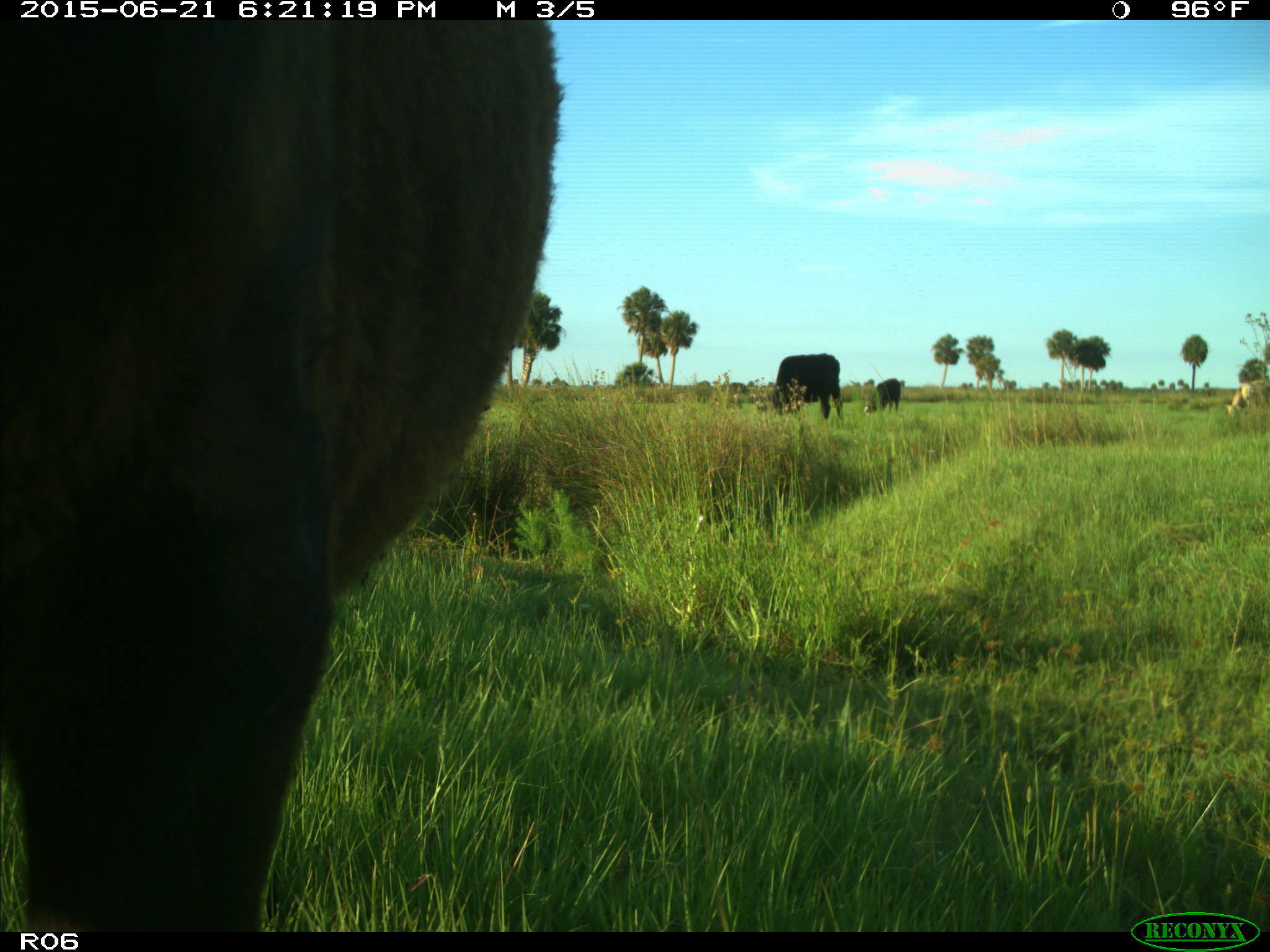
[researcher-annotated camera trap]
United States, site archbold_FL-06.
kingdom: Animalia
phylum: Chordata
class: Mammalia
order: Artiodactyla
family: Bovidae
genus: Bos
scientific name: Bos taurus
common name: domestic cow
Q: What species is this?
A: Bos taurus (domestic cow).